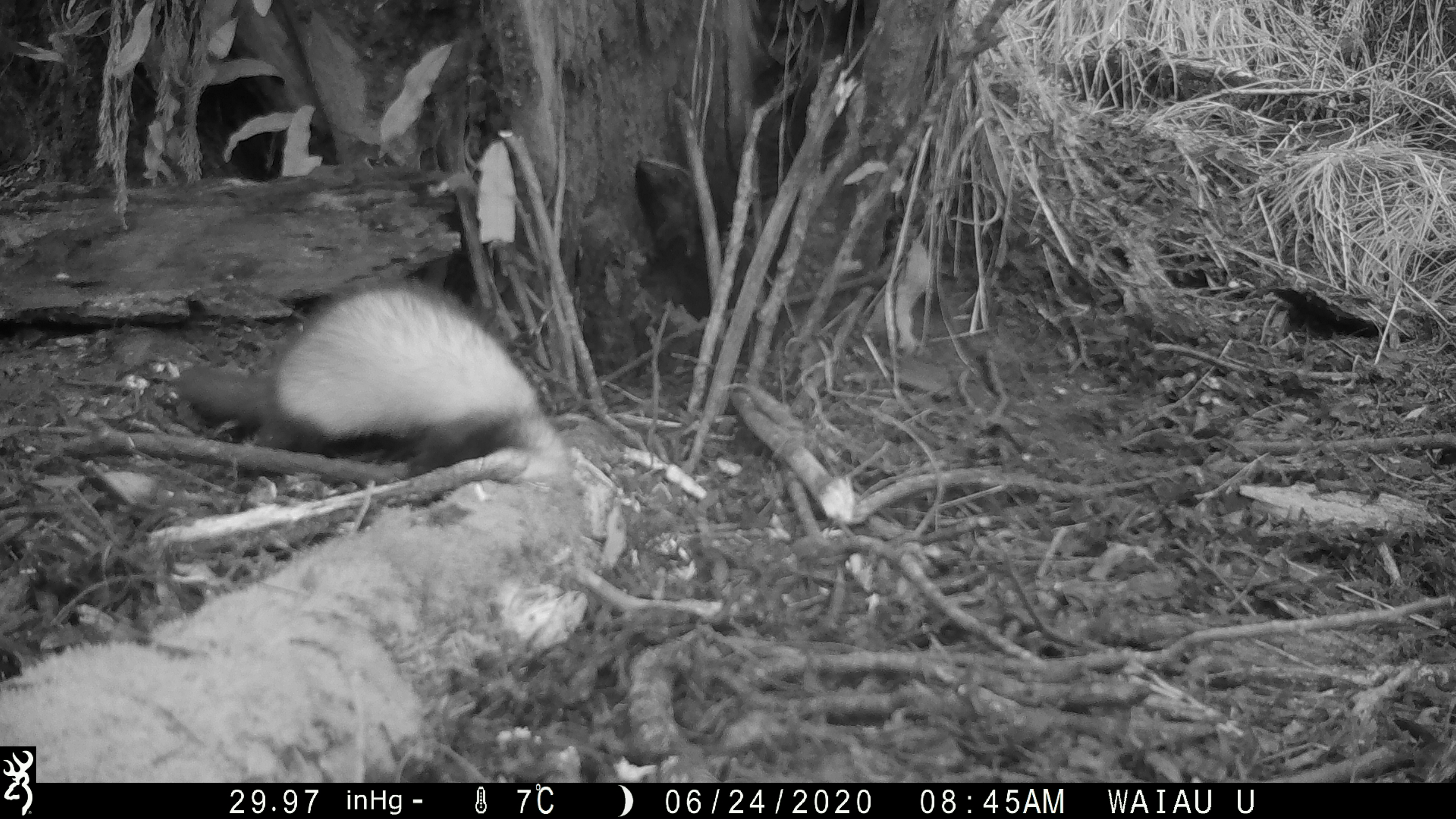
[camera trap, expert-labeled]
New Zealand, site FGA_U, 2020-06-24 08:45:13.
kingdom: Animalia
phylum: Chordata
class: Mammalia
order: Carnivora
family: Mustelidae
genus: Mustela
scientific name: Mustela furo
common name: ferret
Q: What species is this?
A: Ferret (Mustela furo).